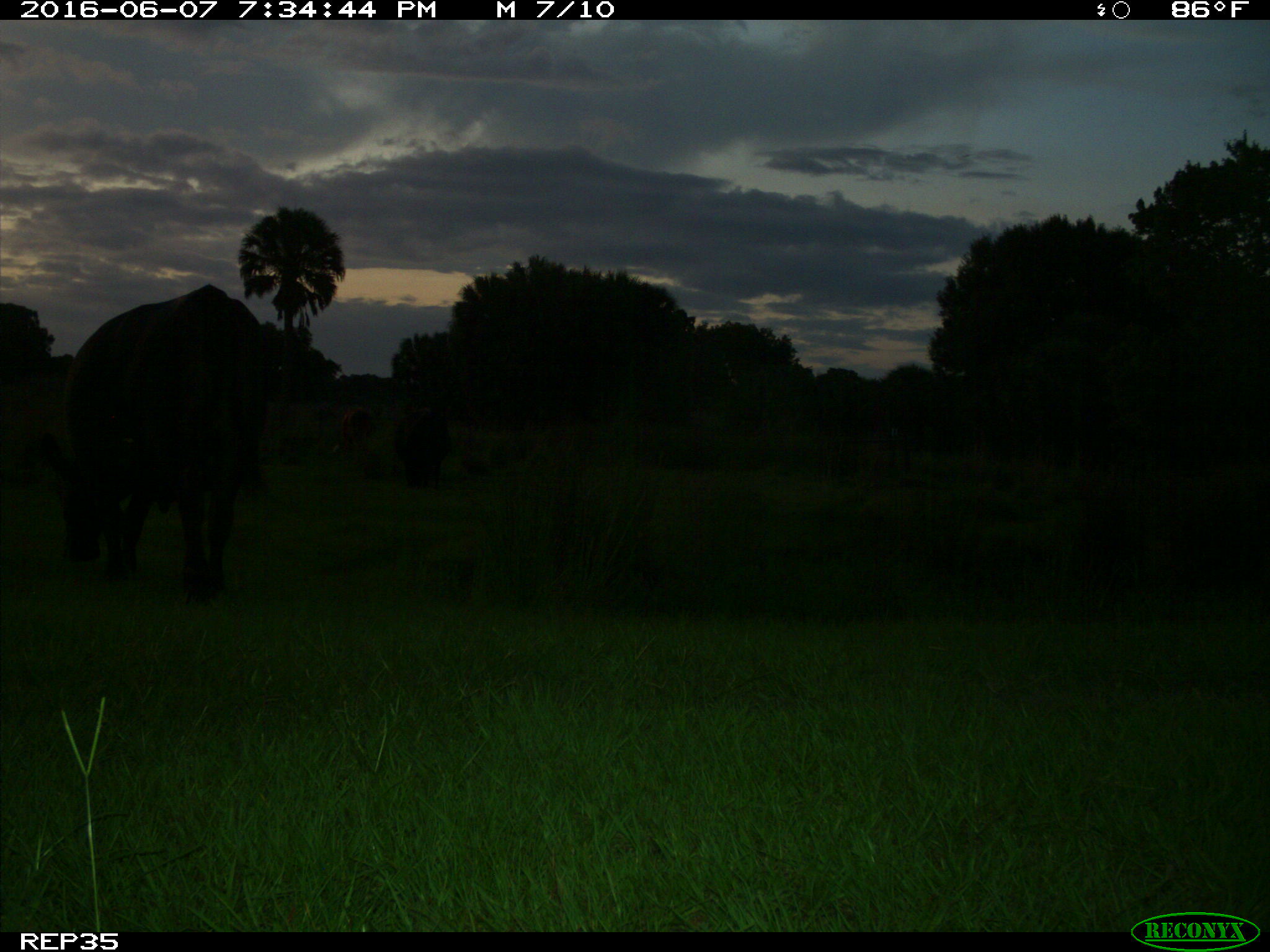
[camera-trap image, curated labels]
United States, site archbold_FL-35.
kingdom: Animalia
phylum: Chordata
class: Mammalia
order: Artiodactyla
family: Bovidae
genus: Bos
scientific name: Bos taurus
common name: domestic cow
Bos taurus (domestic cow).